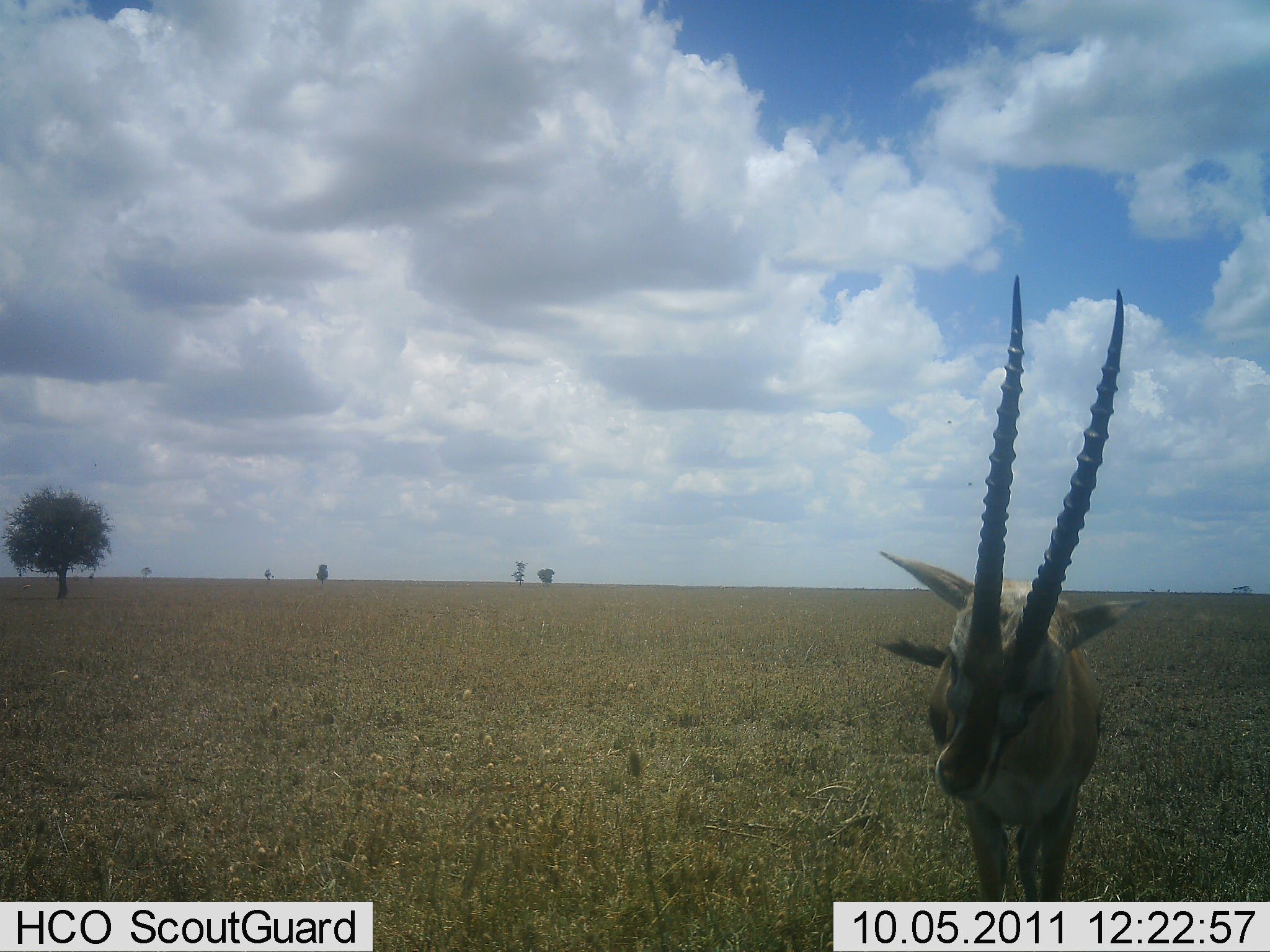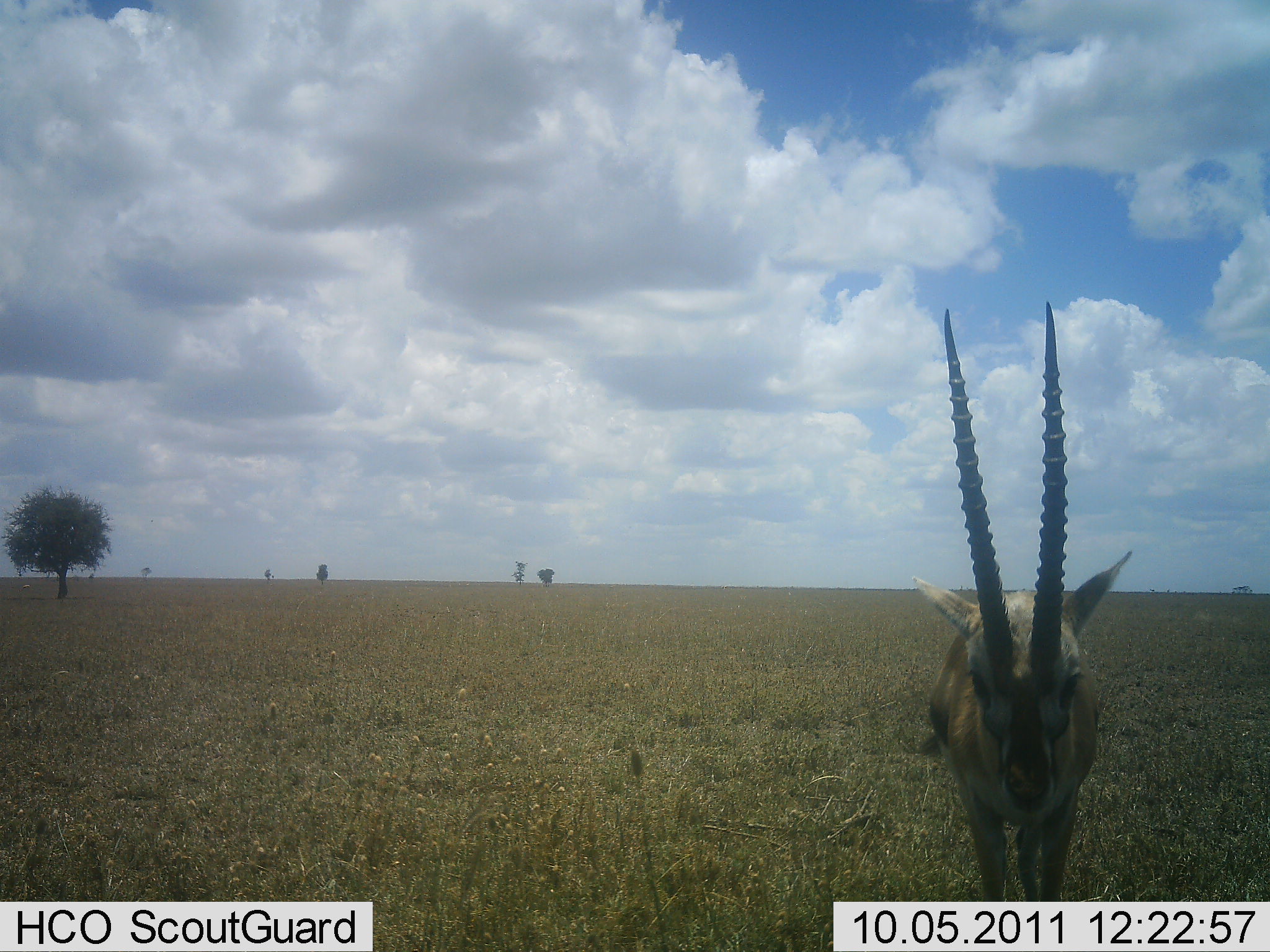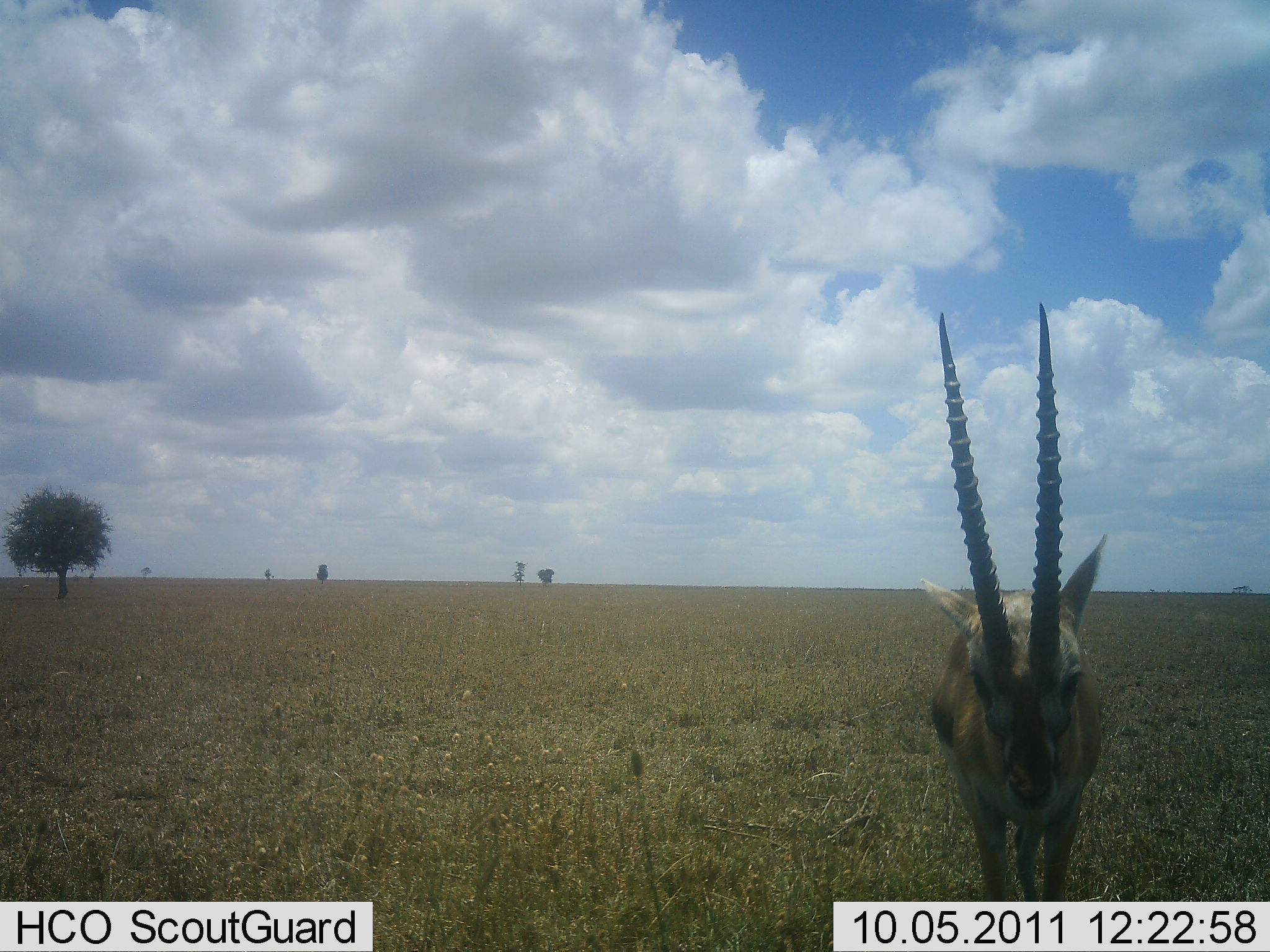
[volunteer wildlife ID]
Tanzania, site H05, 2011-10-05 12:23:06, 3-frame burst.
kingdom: Animalia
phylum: Chordata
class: Mammalia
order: Artiodactyla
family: Bovidae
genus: Eudorcas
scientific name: Eudorcas thomsonii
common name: thomson's gazelle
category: gazellethomsons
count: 1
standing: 100%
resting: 0%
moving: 0%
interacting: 0%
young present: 0%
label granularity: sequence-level